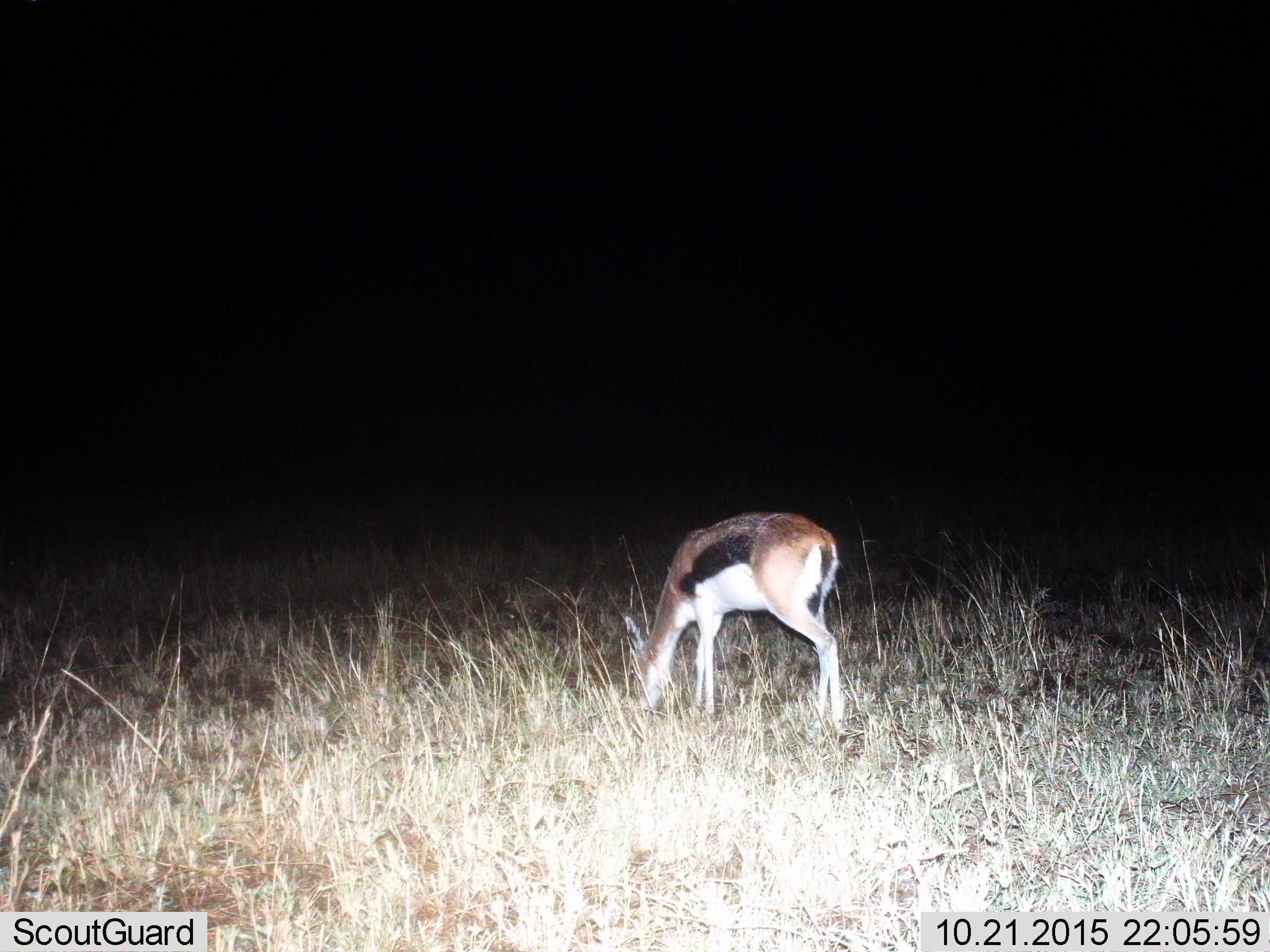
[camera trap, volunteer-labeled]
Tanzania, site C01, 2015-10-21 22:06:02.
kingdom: Animalia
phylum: Chordata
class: Mammalia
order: Artiodactyla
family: Bovidae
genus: Eudorcas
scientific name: Eudorcas thomsonii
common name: thomson's gazelle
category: gazellethomsons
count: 1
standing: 28%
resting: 0%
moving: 0%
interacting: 0%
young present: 0%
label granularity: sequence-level